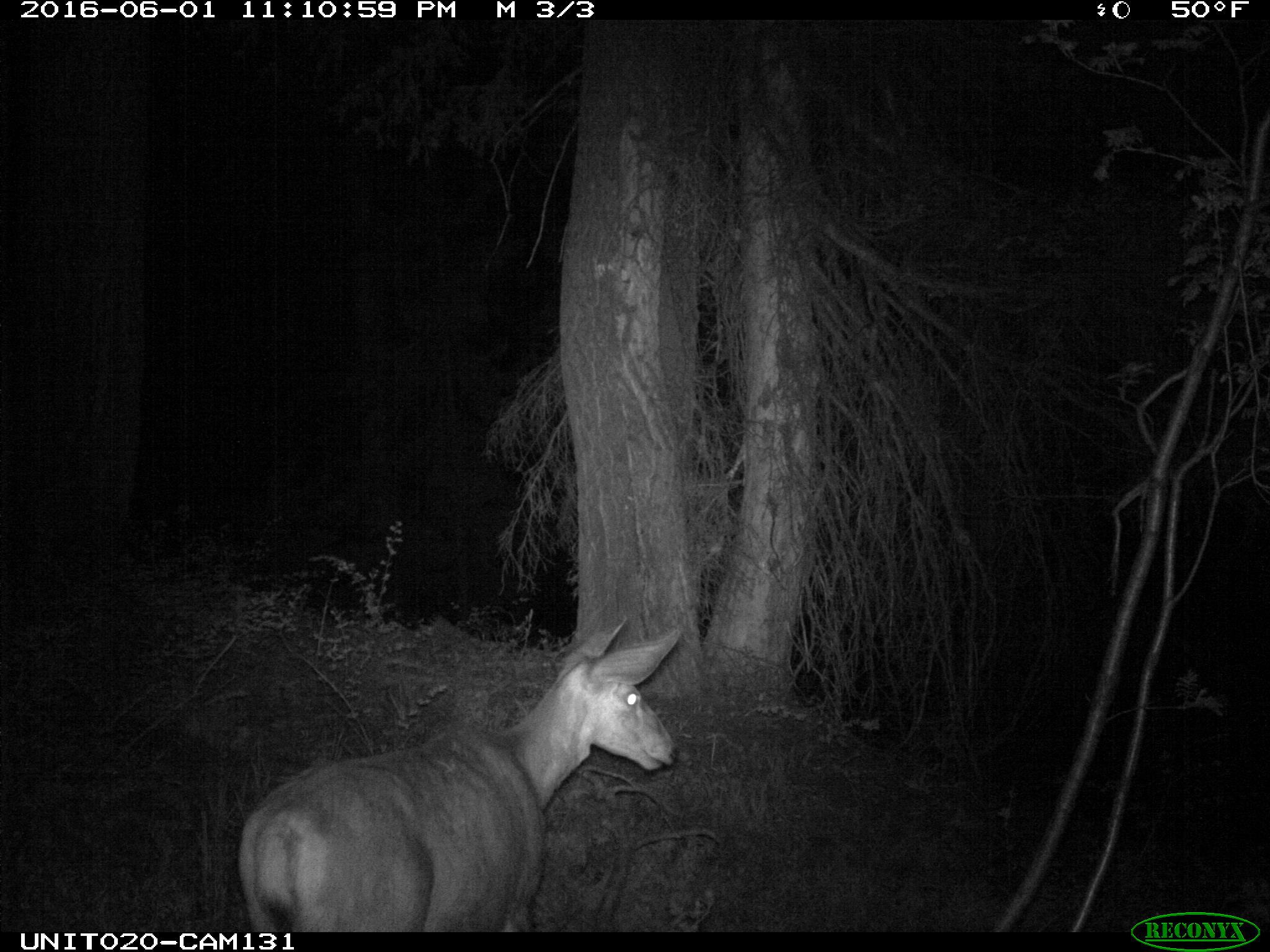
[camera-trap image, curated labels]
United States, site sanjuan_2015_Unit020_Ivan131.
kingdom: Animalia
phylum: Chordata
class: Mammalia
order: Artiodactyla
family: Cervidae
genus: Odocoileus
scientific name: Odocoileus hemionus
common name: mule deer